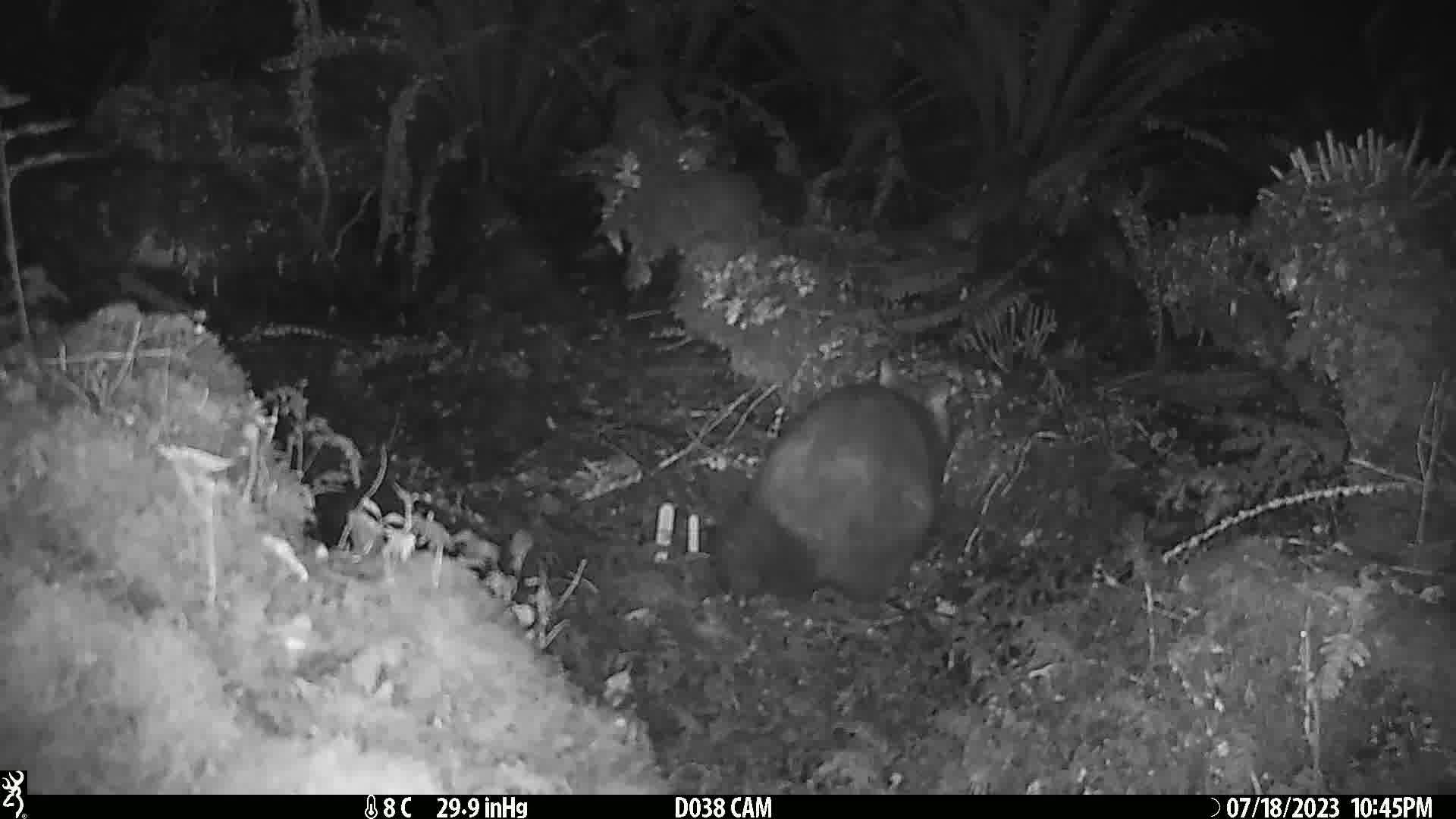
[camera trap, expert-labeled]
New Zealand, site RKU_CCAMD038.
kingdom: Animalia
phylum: Chordata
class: Mammalia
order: Diprotodontia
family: Phalangeridae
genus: Trichosurus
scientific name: Trichosurus vulpecula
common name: common brushtail possum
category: possum